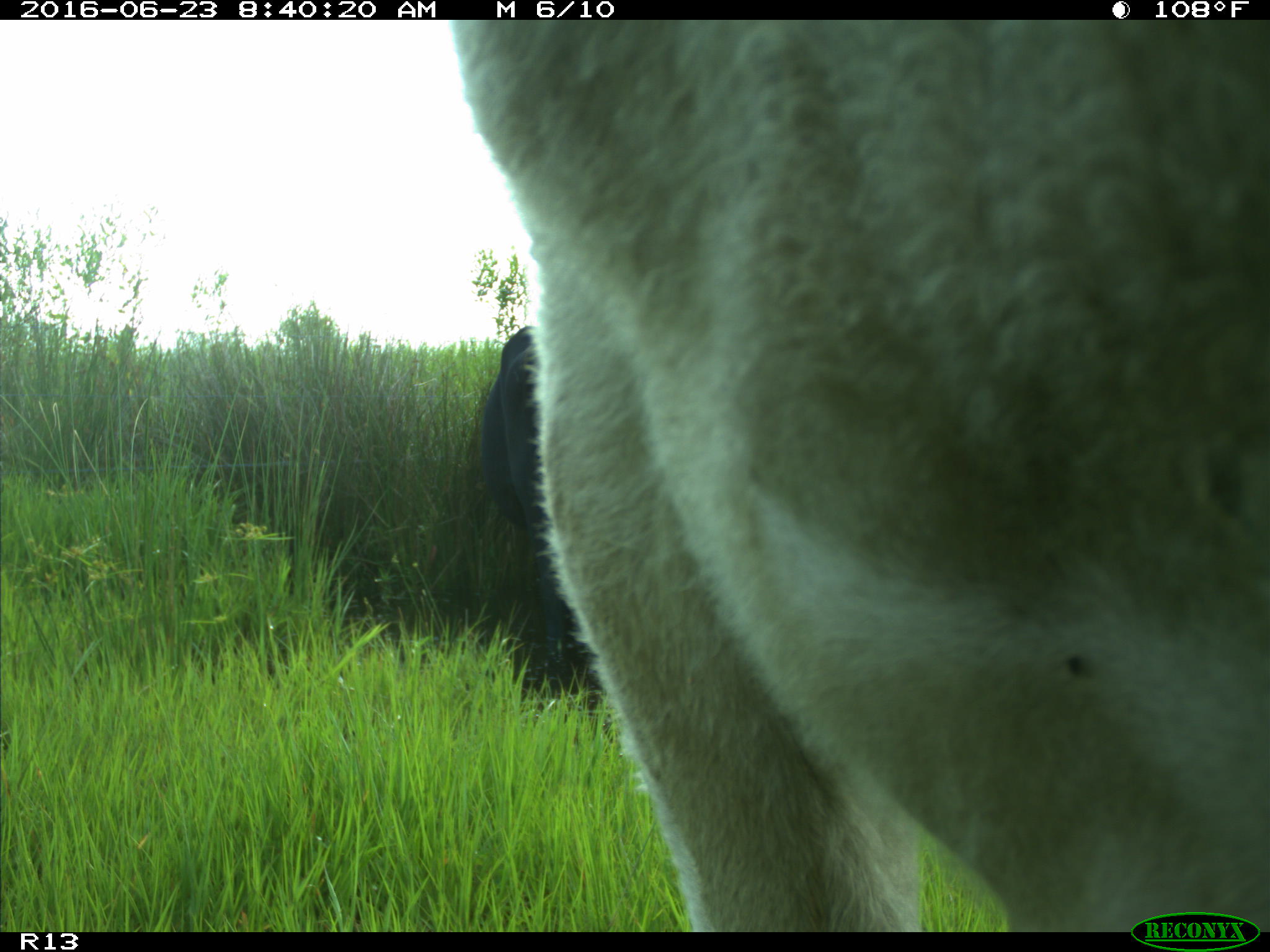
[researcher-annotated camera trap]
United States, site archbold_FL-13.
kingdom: Animalia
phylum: Chordata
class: Mammalia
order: Artiodactyla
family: Bovidae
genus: Bos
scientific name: Bos taurus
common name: domestic cow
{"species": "Bos taurus (domestic cow)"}